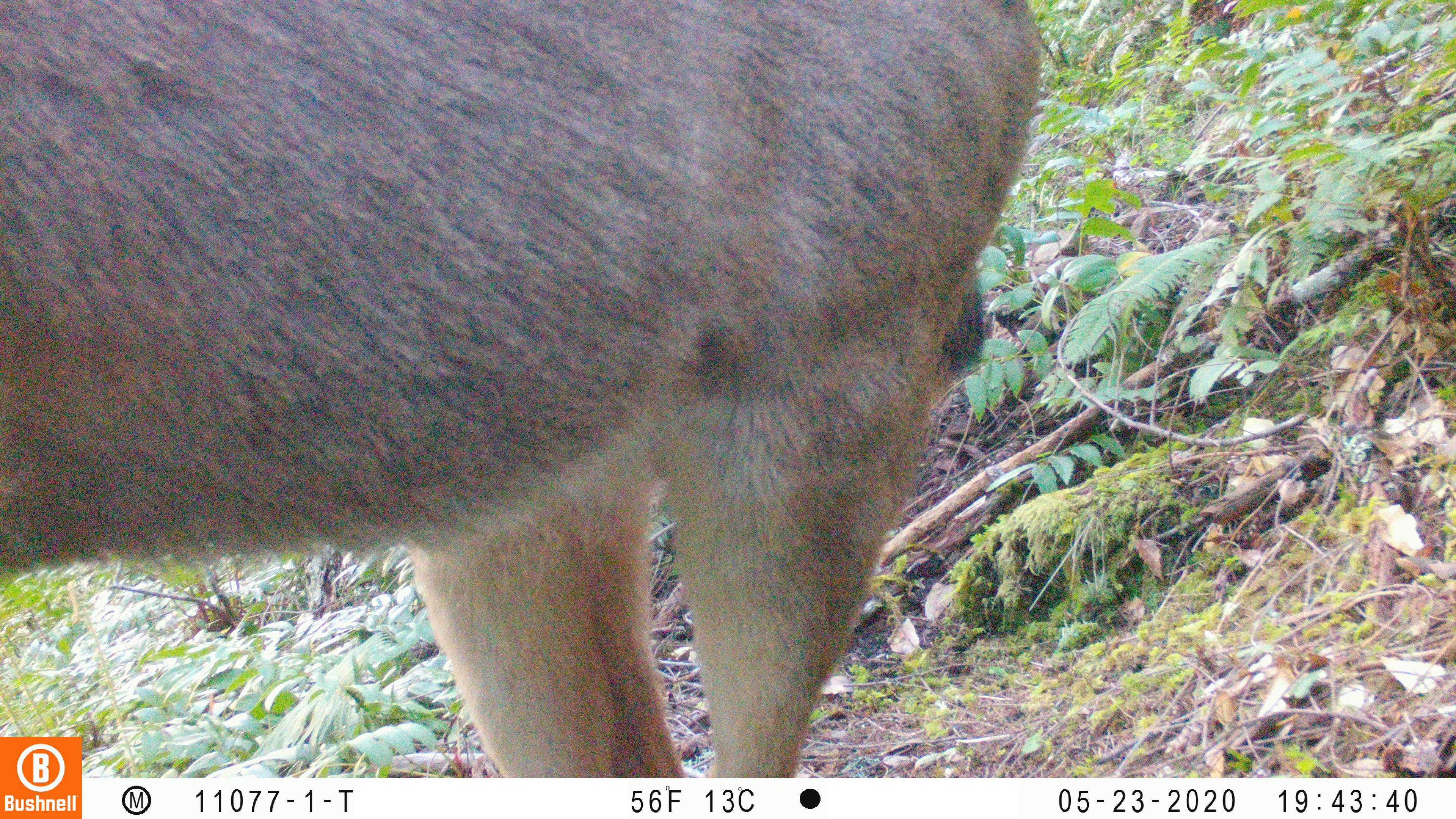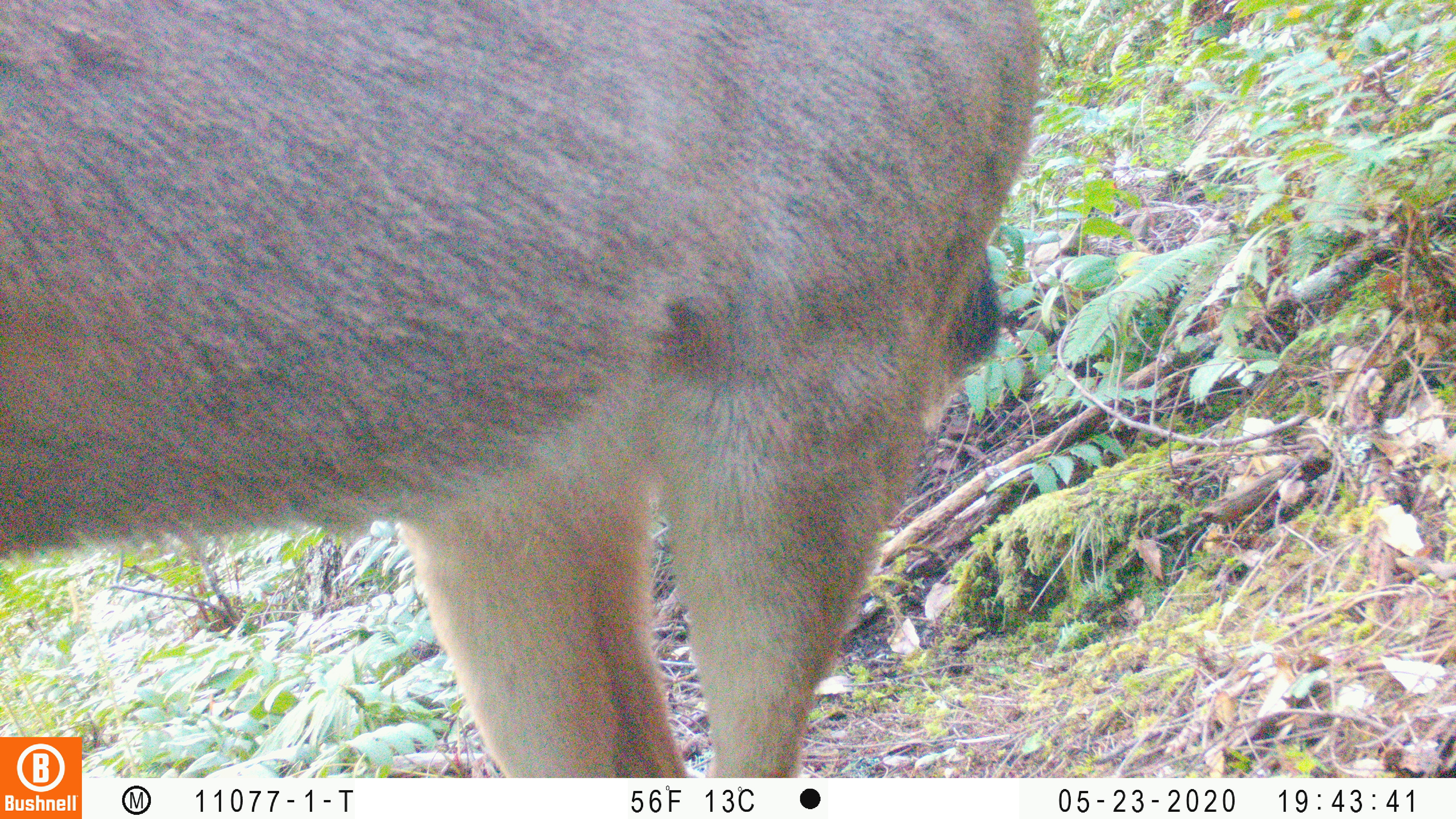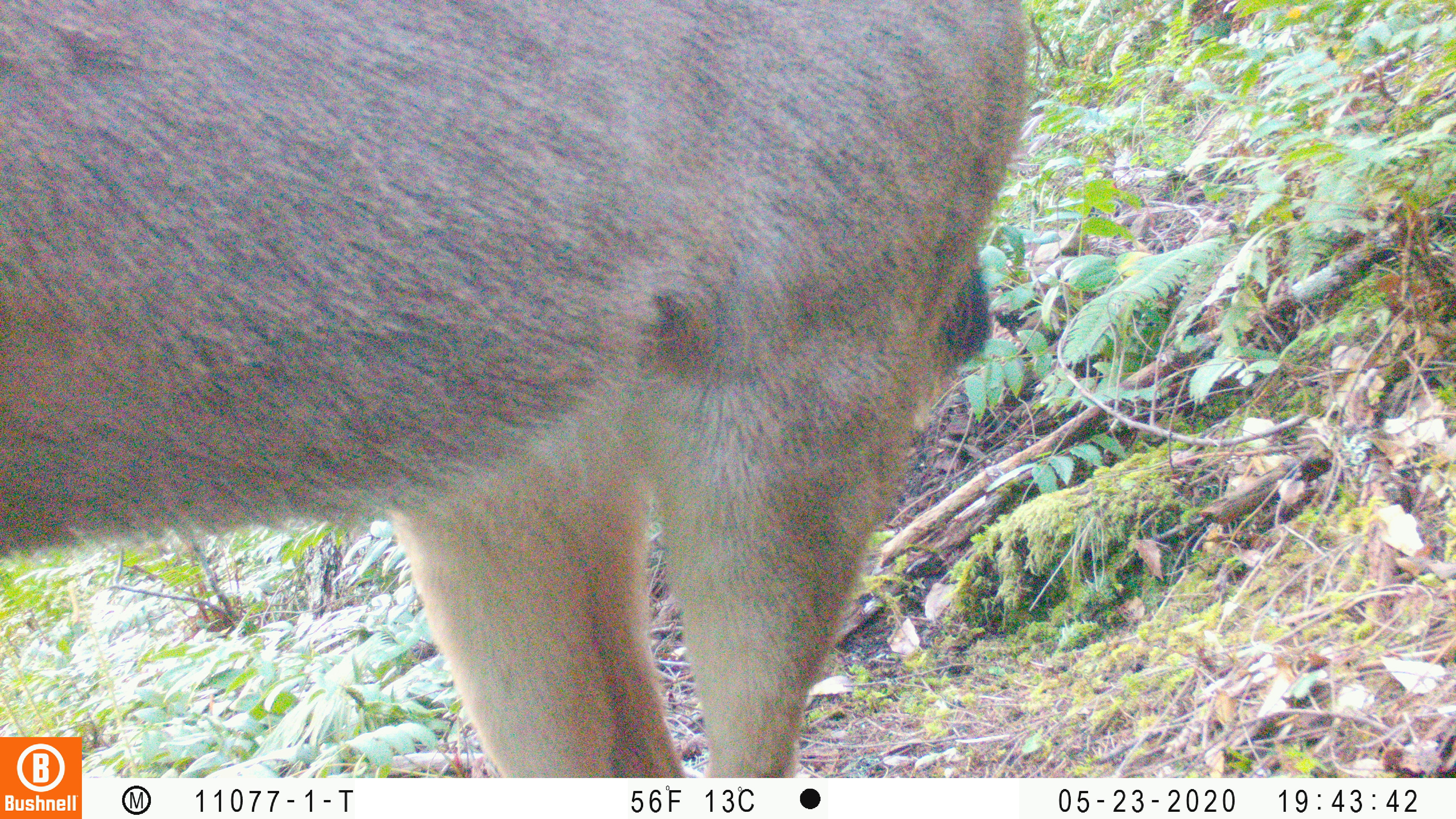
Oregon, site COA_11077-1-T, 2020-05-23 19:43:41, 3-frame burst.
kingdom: Animalia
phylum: Chordata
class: Mammalia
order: Artiodactyla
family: Cervidae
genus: Odocoileus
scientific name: Odocoileus hemionus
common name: black-tailed deer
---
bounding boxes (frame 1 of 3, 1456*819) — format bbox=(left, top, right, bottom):
black-tailed deer: bbox=(0, 2, 1047, 730)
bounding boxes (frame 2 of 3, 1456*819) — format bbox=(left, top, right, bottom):
black-tailed deer: bbox=(0, 1, 1056, 732)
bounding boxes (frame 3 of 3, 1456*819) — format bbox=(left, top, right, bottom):
black-tailed deer: bbox=(2, 2, 1041, 732)